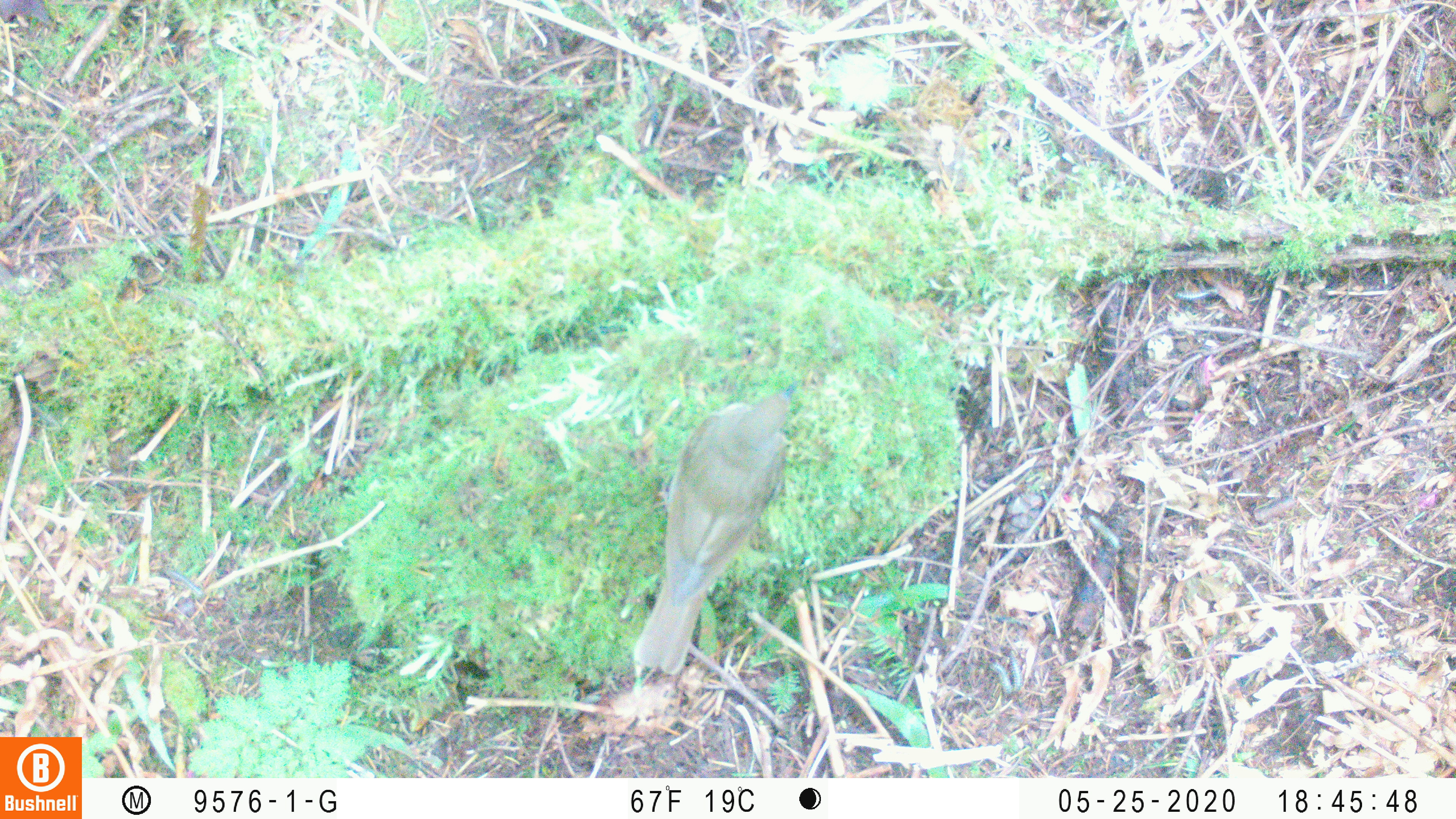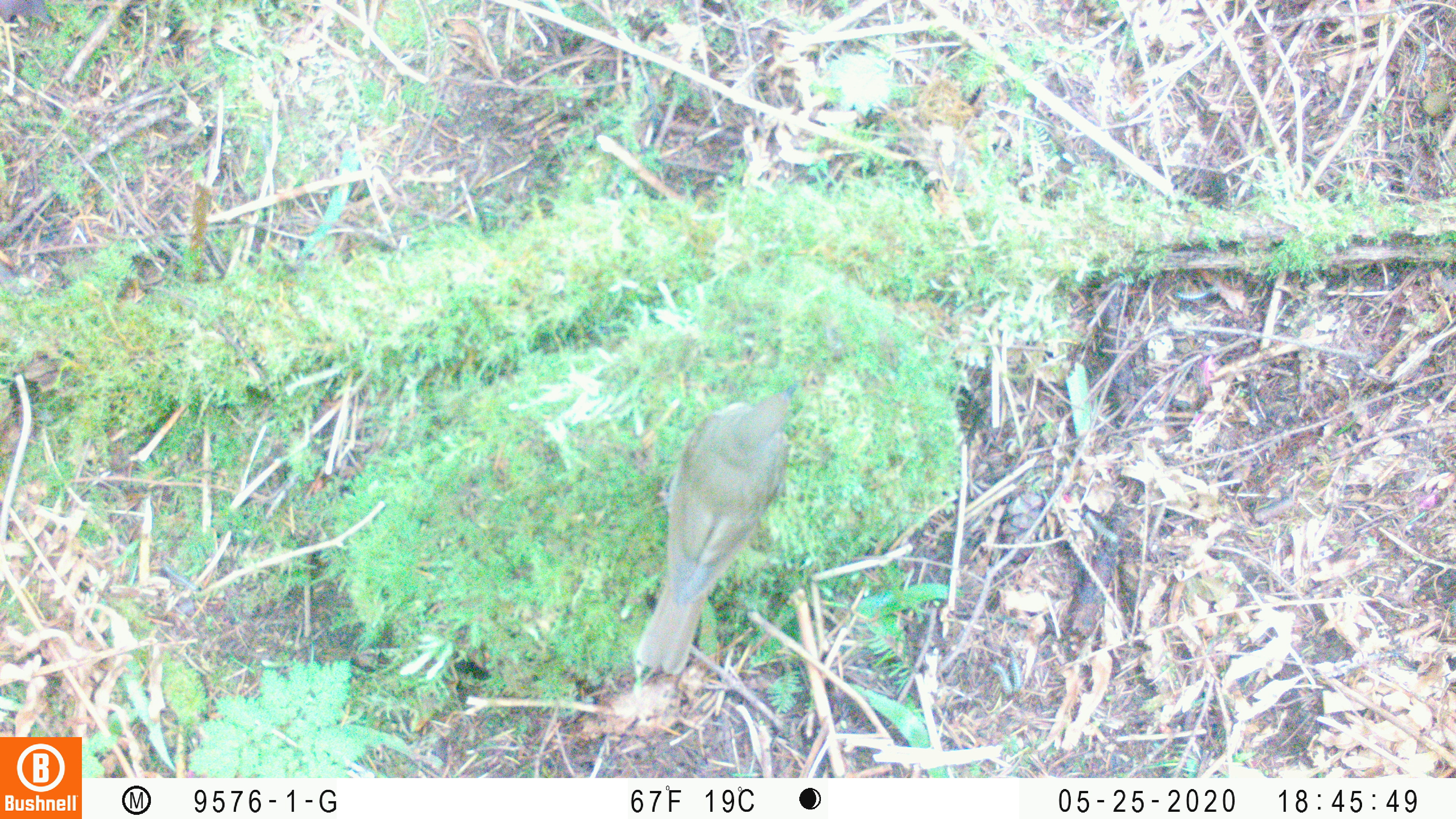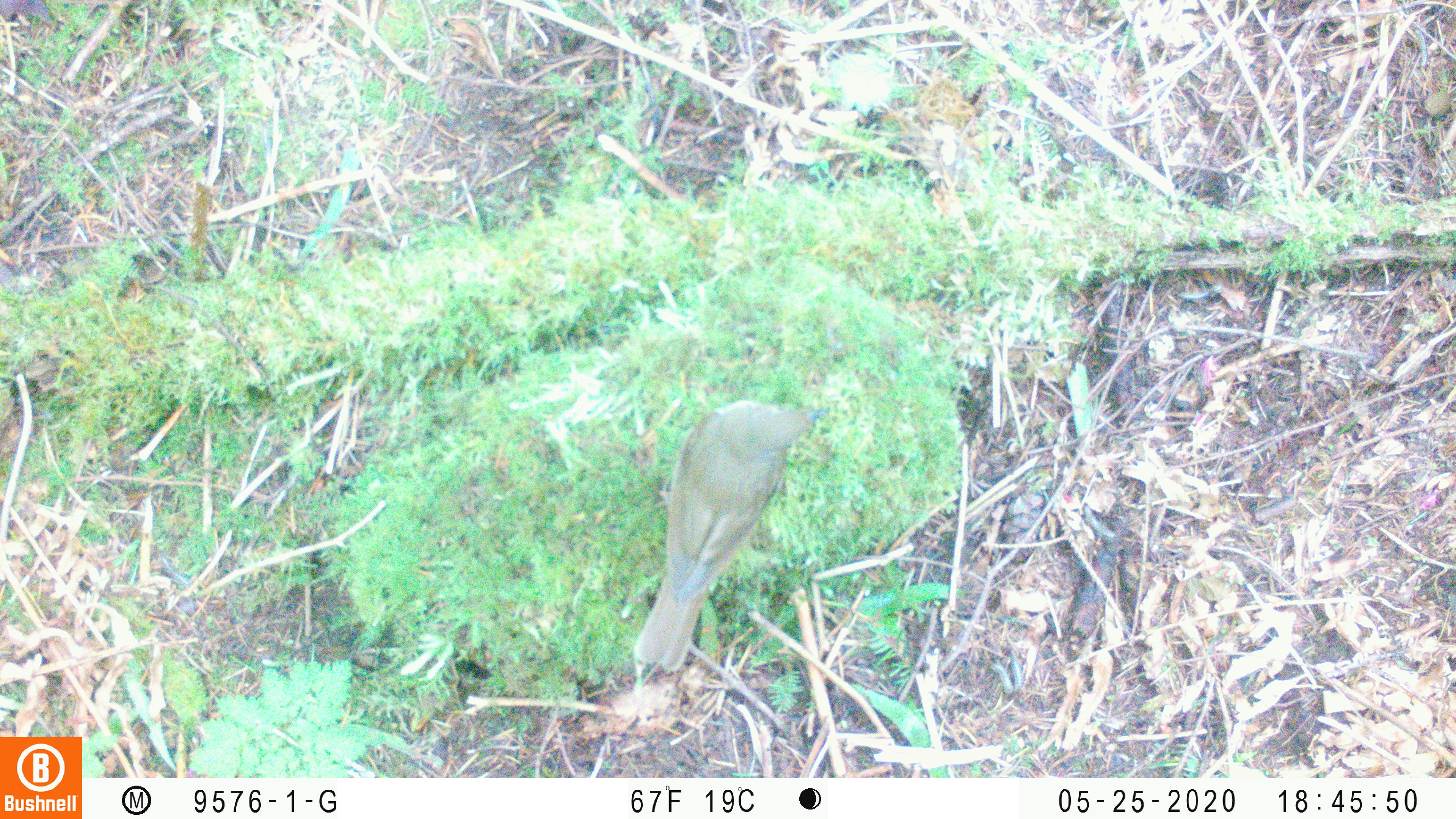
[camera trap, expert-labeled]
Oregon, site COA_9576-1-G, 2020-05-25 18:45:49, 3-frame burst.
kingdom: Animalia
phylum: Chordata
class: Aves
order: Passeriformes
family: Turdidae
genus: Catharus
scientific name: Catharus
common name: brown thrushes and nightingale-thrushes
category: catharus species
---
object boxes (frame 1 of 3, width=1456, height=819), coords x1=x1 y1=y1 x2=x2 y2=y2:
catharus species: x1=632 y1=372 x2=805 y2=677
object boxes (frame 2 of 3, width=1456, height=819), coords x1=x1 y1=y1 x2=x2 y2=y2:
catharus species: x1=623 y1=377 x2=805 y2=684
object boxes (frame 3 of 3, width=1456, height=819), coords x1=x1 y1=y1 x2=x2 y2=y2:
catharus species: x1=632 y1=392 x2=830 y2=677